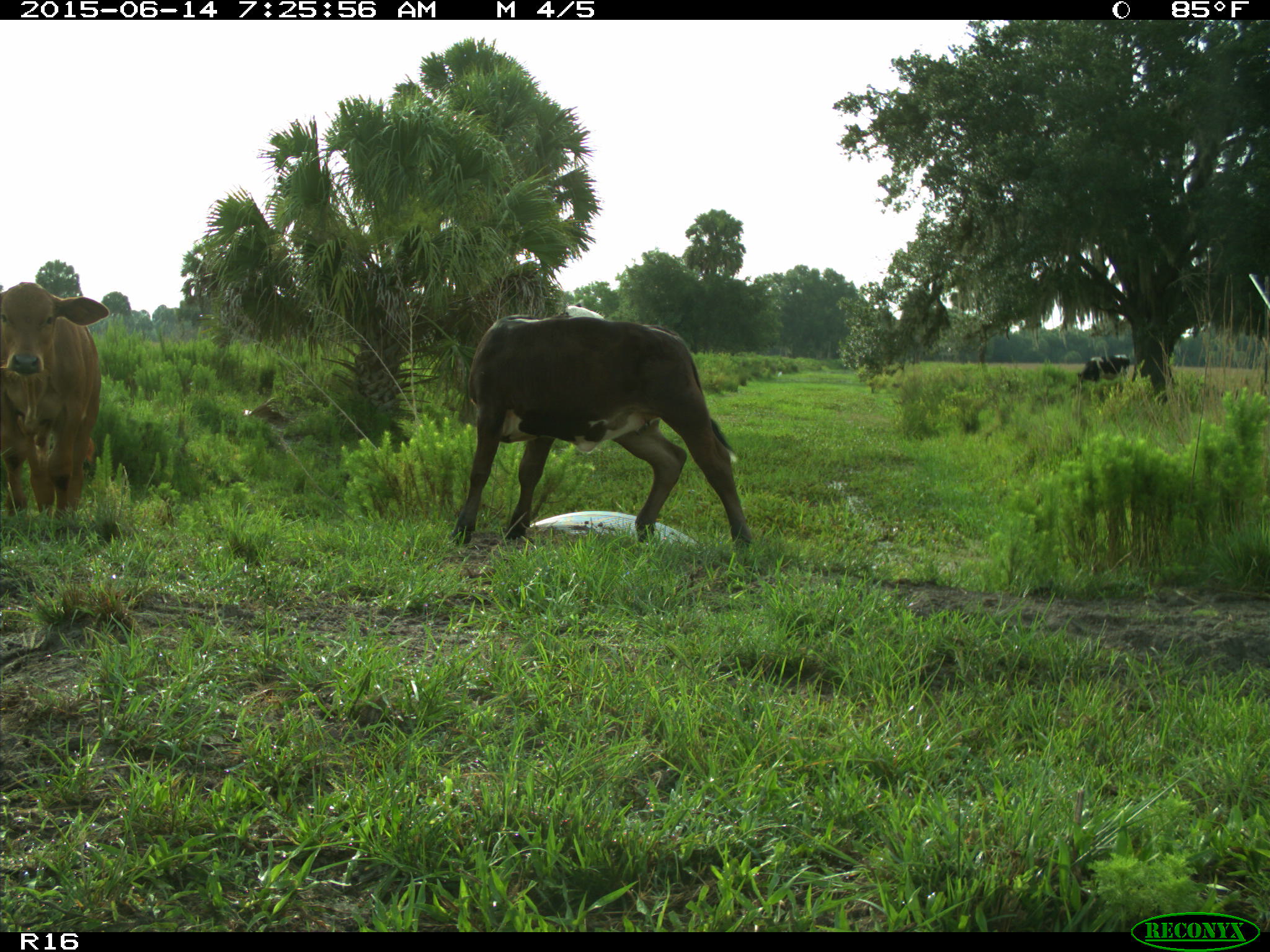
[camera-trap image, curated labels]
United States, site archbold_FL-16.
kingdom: Animalia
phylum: Chordata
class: Mammalia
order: Artiodactyla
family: Bovidae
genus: Bos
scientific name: Bos taurus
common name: domestic cow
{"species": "Bos taurus (domestic cow)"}